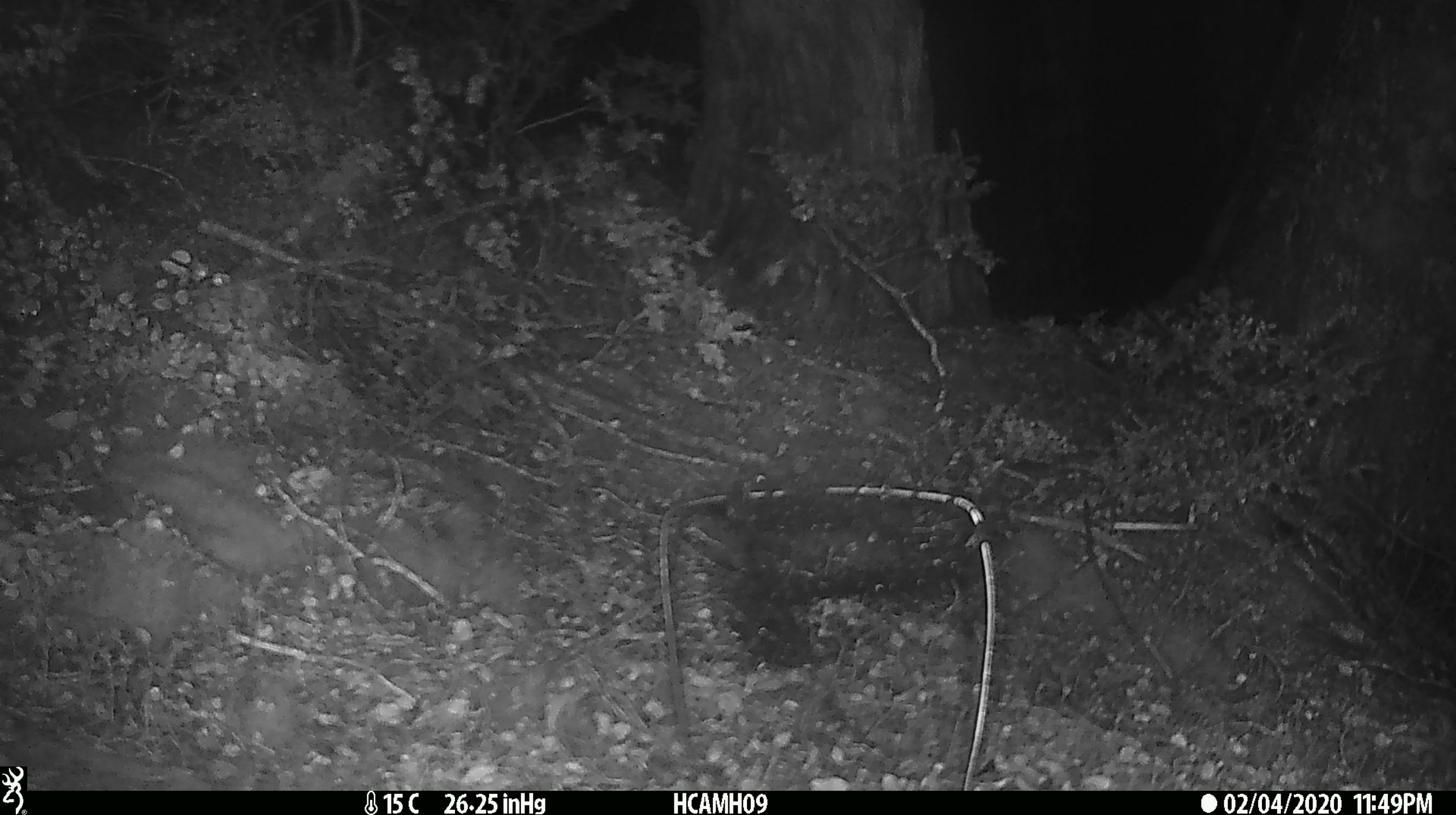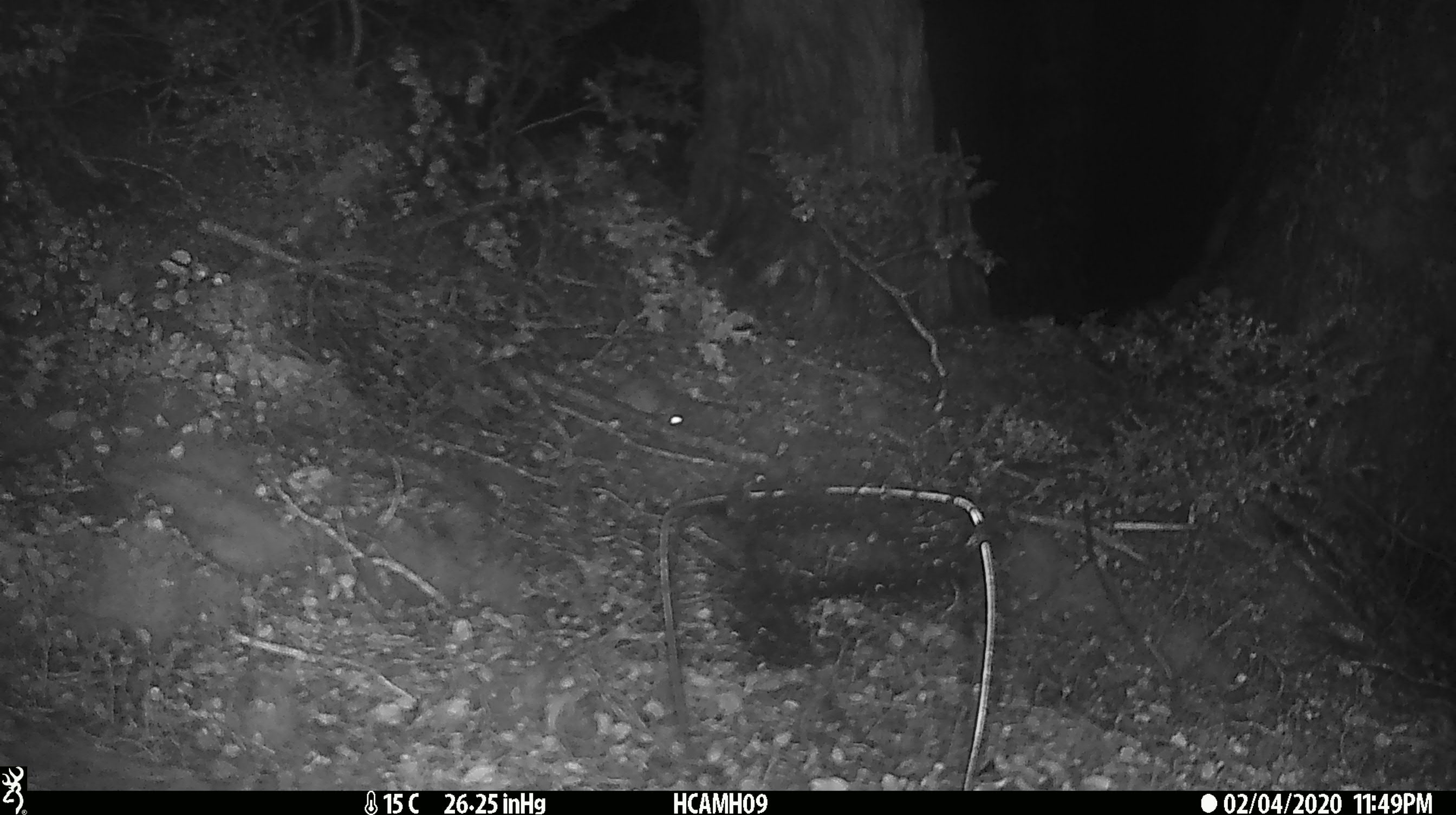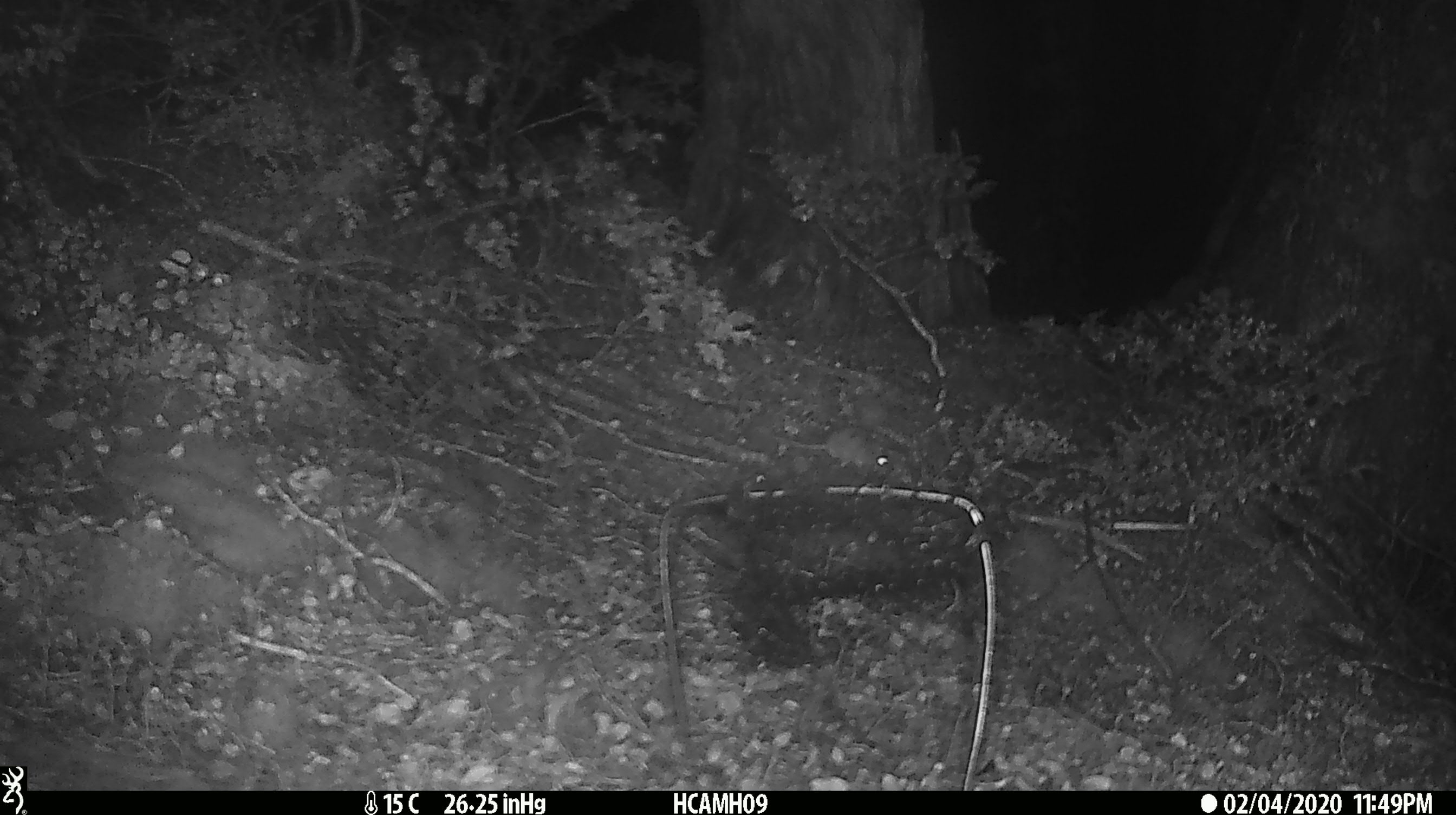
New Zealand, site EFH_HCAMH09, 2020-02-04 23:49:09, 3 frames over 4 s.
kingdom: Animalia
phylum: Chordata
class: Mammalia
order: Rodentia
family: Muridae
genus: Mus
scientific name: Mus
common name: mouse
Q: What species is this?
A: Mouse (Mus).